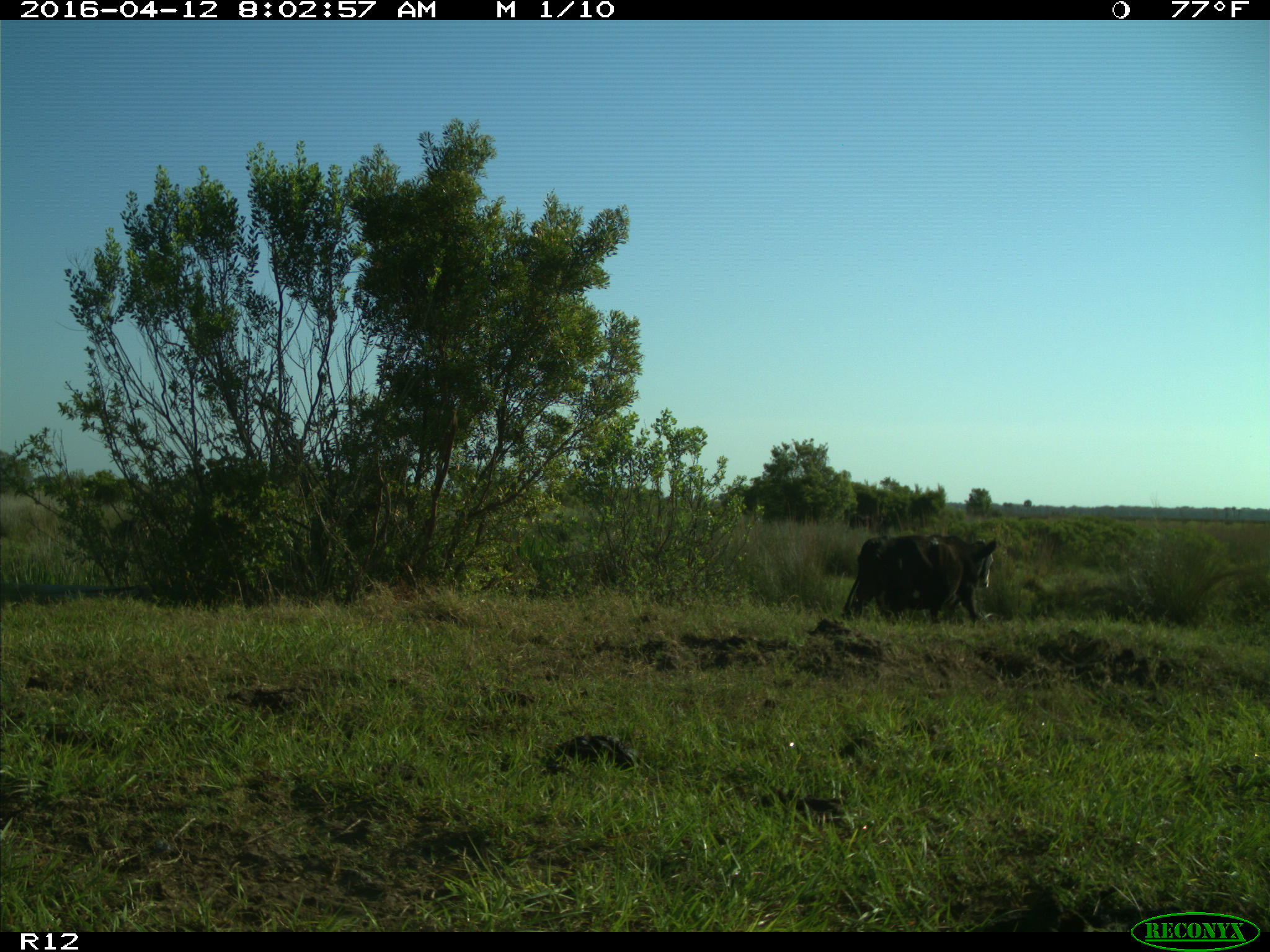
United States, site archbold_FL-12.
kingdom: Animalia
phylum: Chordata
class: Mammalia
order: Artiodactyla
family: Bovidae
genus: Bos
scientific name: Bos taurus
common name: domestic cow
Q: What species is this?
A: Bos taurus (domestic cow).